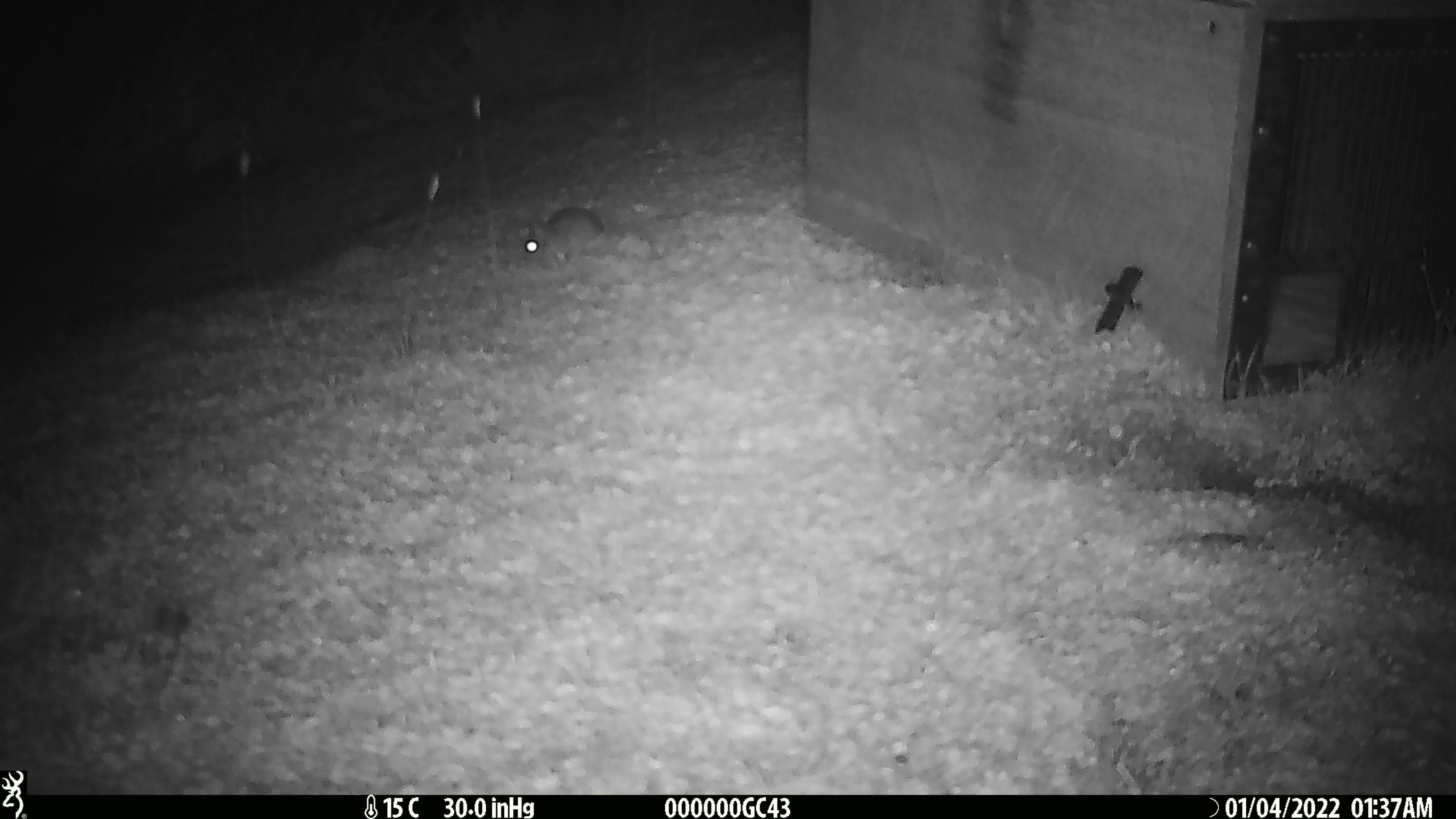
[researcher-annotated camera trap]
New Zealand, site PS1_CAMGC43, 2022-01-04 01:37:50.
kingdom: Animalia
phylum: Chordata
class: Mammalia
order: Rodentia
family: Muridae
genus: Mus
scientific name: Mus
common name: mouse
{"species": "mouse (Mus)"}